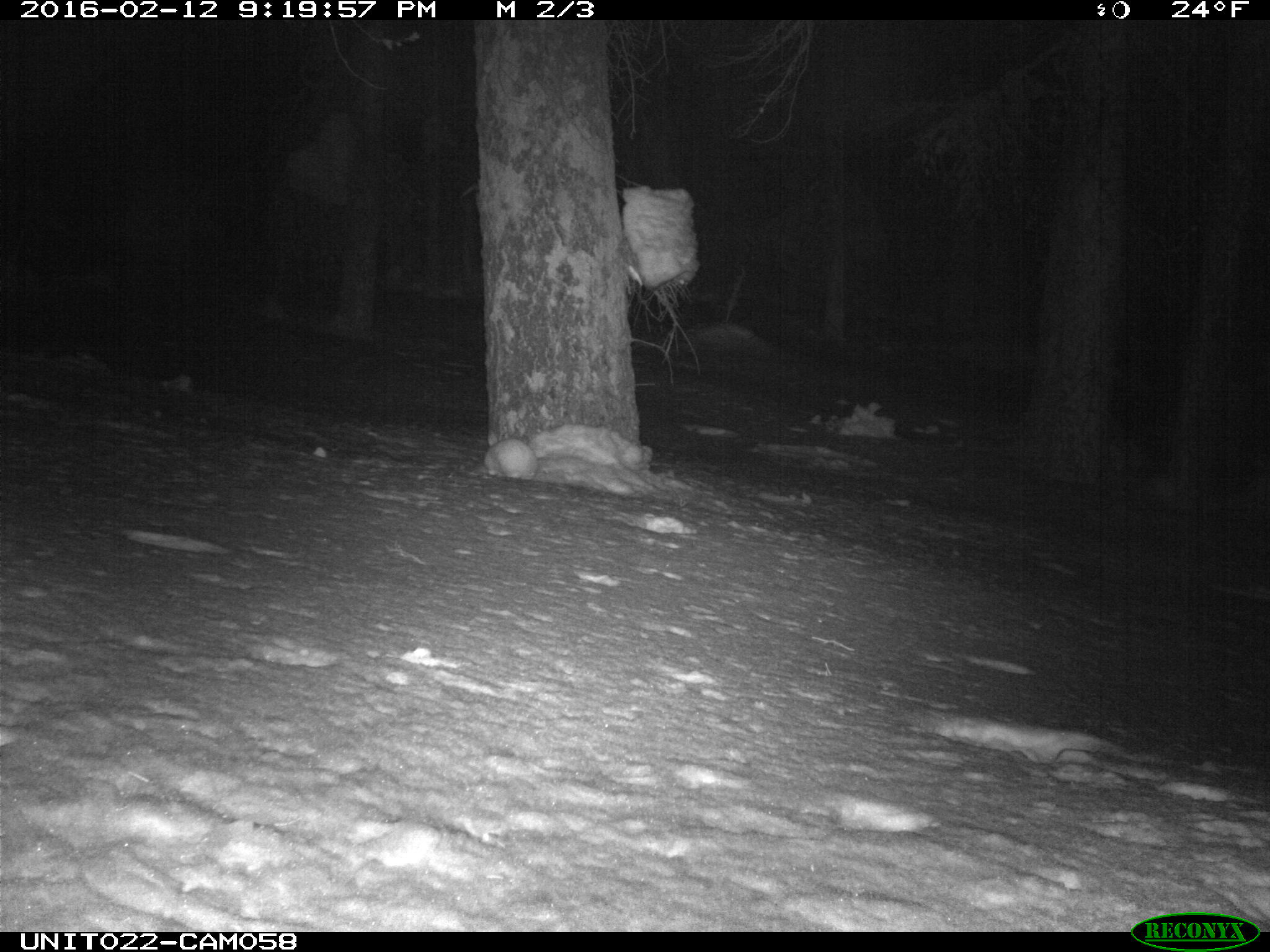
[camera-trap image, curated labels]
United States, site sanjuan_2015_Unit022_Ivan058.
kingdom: Animalia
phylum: Chordata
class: Mammalia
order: Lagomorpha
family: Leporidae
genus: Lepus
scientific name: Lepus americanus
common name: snowshoe hare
Lepus americanus (snowshoe hare).